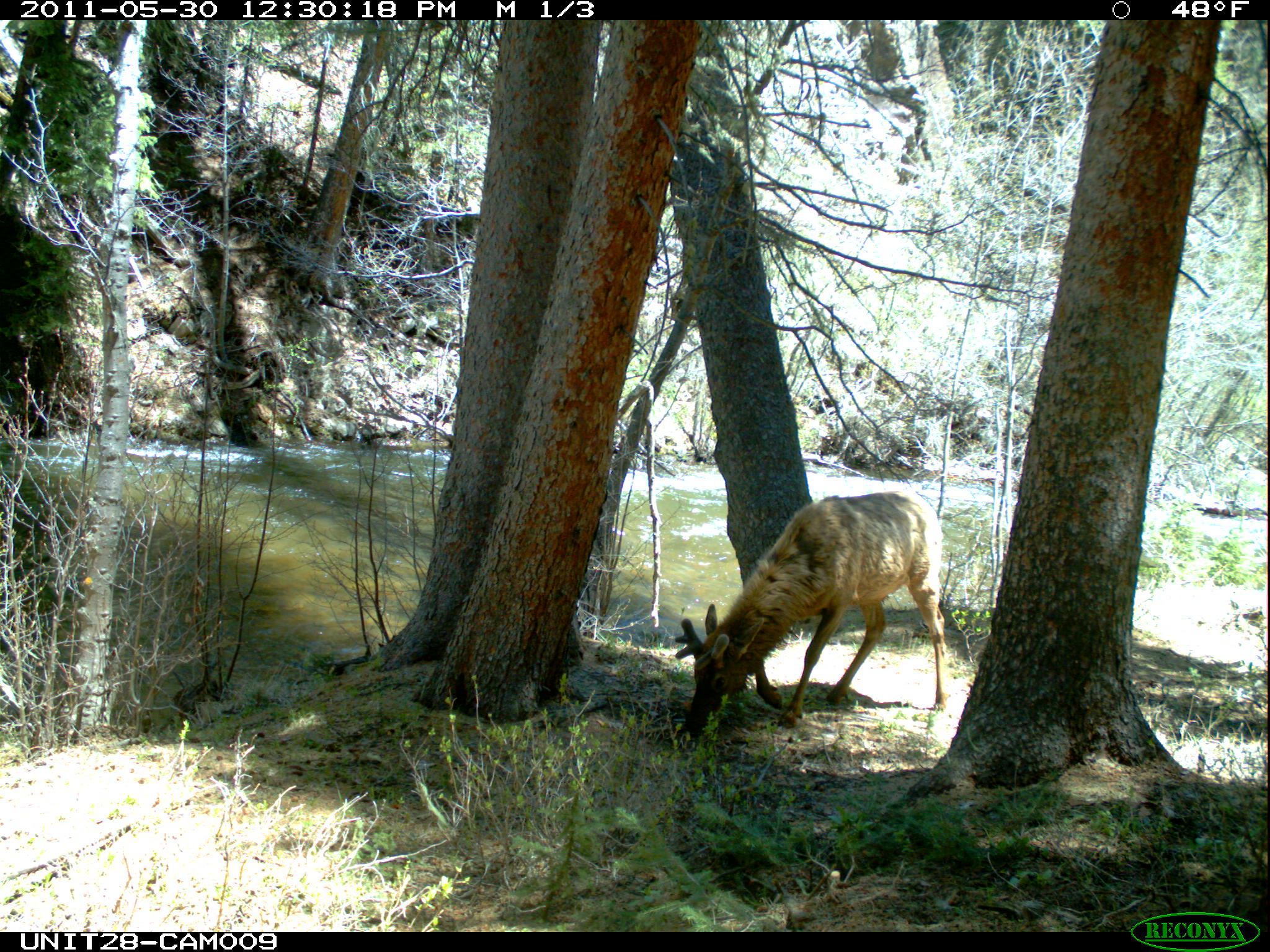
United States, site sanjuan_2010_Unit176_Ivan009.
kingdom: Animalia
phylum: Chordata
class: Mammalia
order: Artiodactyla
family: Cervidae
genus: Cervus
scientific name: Cervus elaphus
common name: red deer